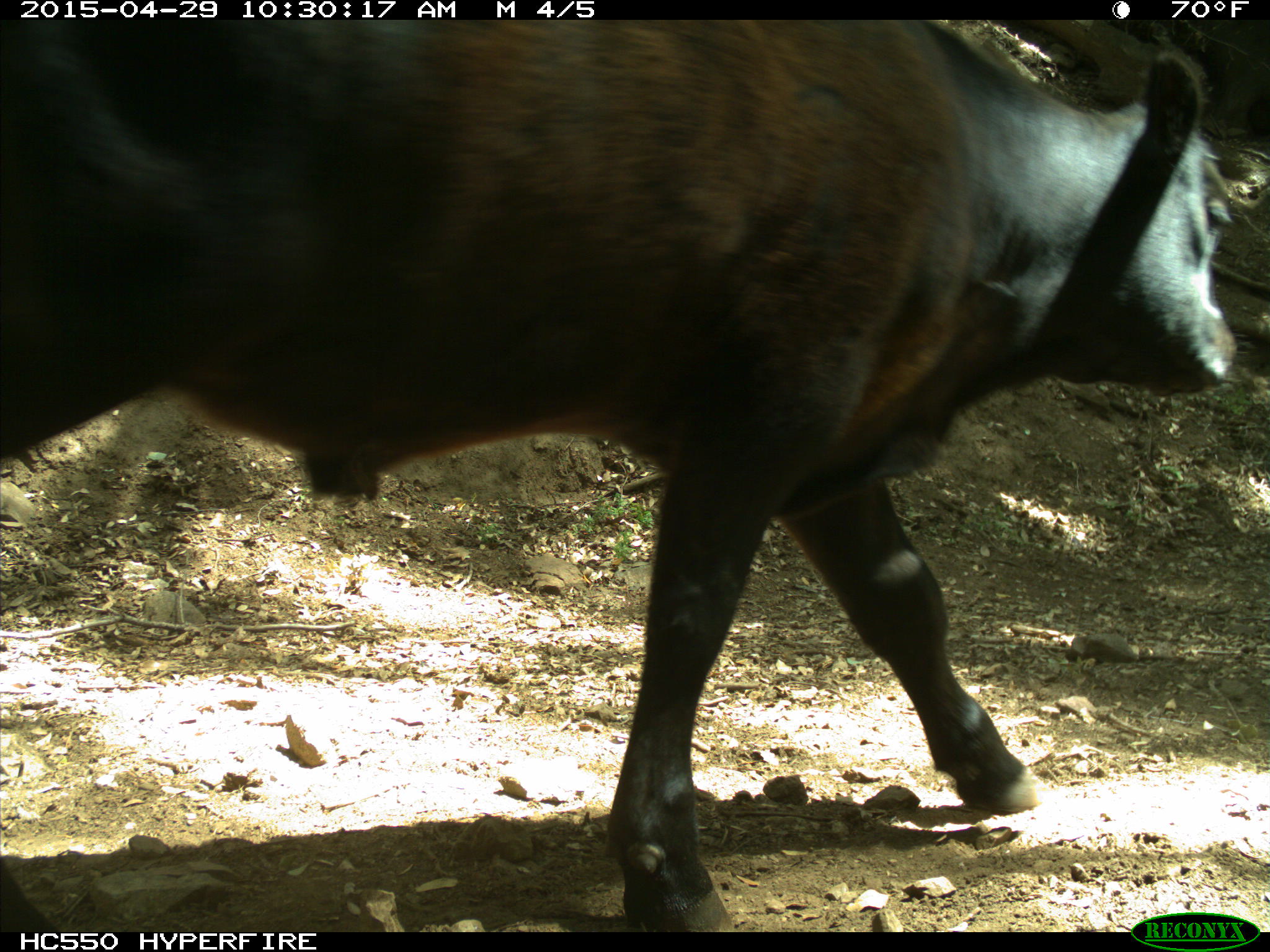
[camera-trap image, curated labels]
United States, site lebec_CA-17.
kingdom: Animalia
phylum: Chordata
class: Mammalia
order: Artiodactyla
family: Bovidae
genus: Bos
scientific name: Bos taurus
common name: domestic cow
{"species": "Bos taurus (domestic cow)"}